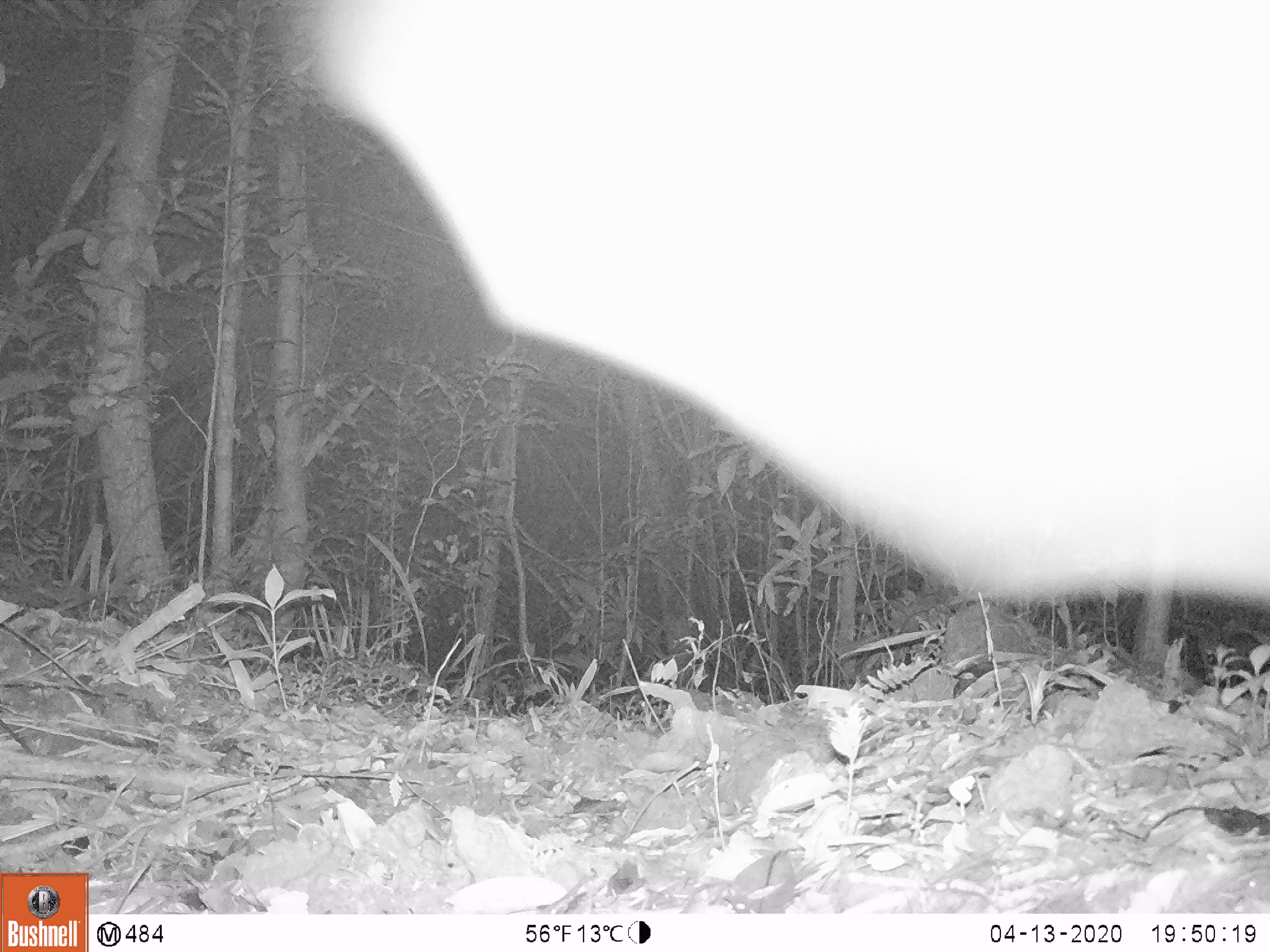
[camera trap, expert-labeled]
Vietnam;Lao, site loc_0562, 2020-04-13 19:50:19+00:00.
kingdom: Animalia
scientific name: Animalia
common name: animal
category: unidentified animal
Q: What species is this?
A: Unidentified animal (animal) (Animalia).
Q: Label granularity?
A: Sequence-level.